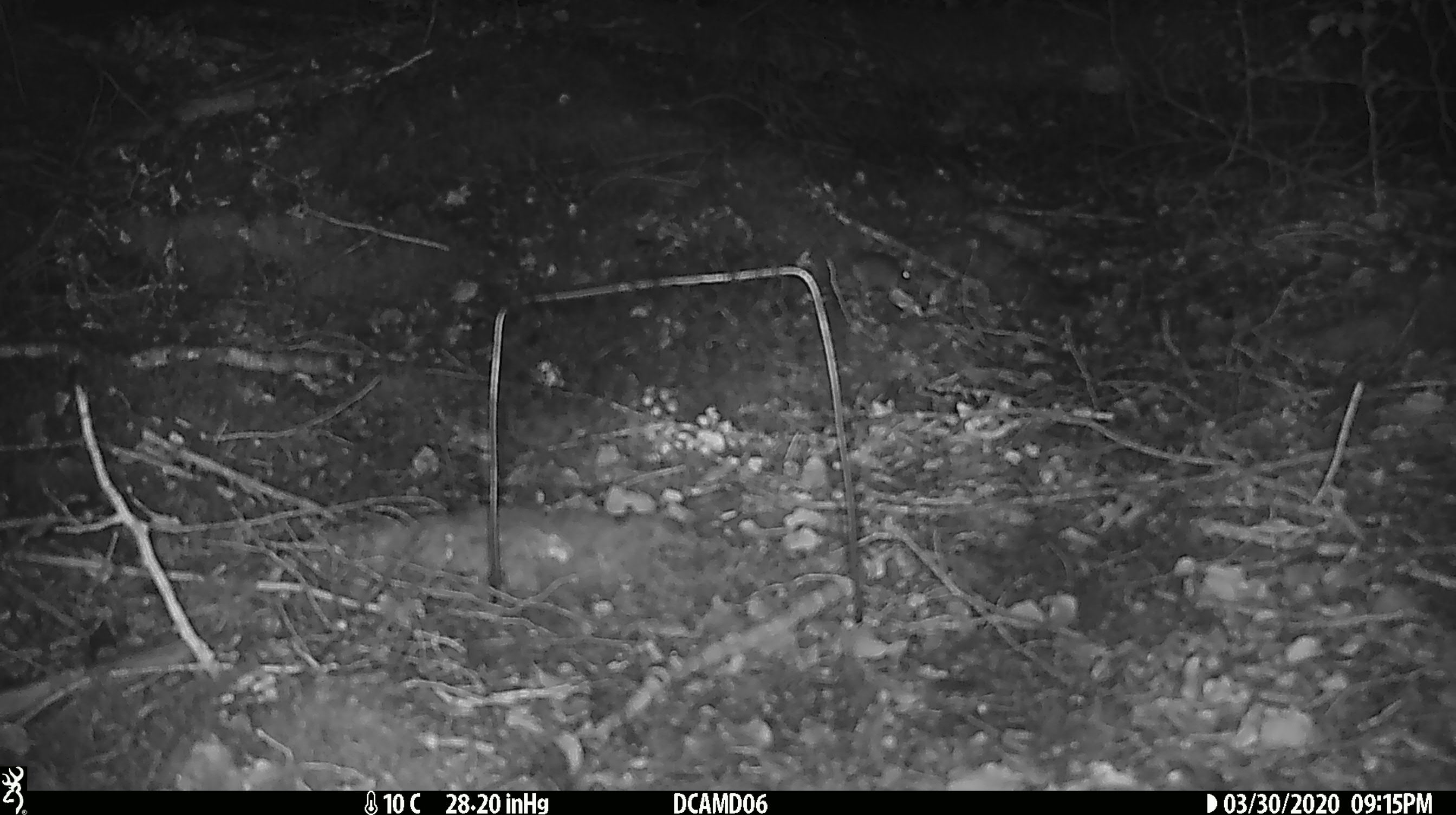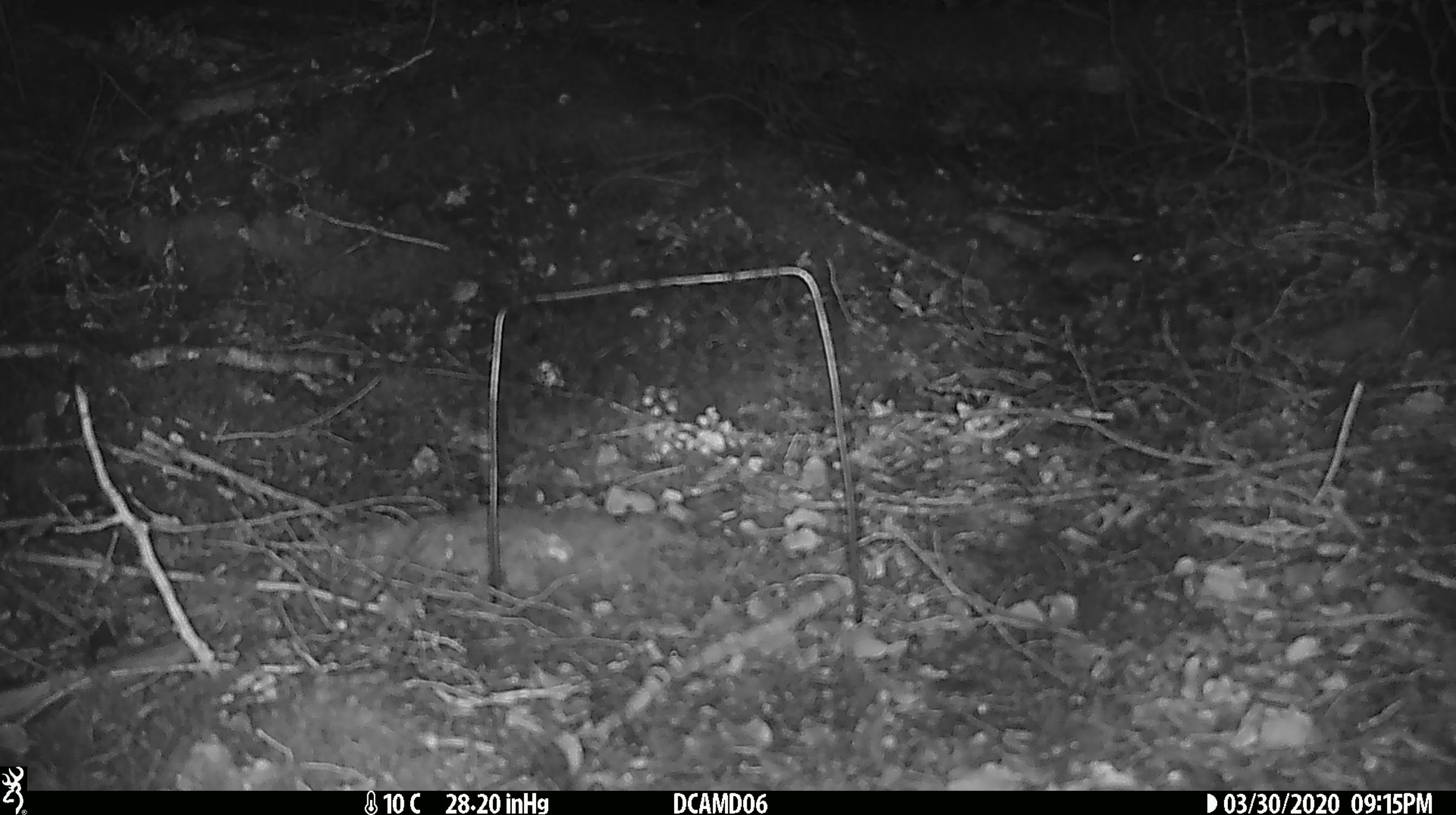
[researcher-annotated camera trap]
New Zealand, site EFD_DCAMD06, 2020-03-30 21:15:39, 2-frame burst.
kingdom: Animalia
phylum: Chordata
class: Mammalia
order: Rodentia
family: Muridae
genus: Mus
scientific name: Mus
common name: mouse